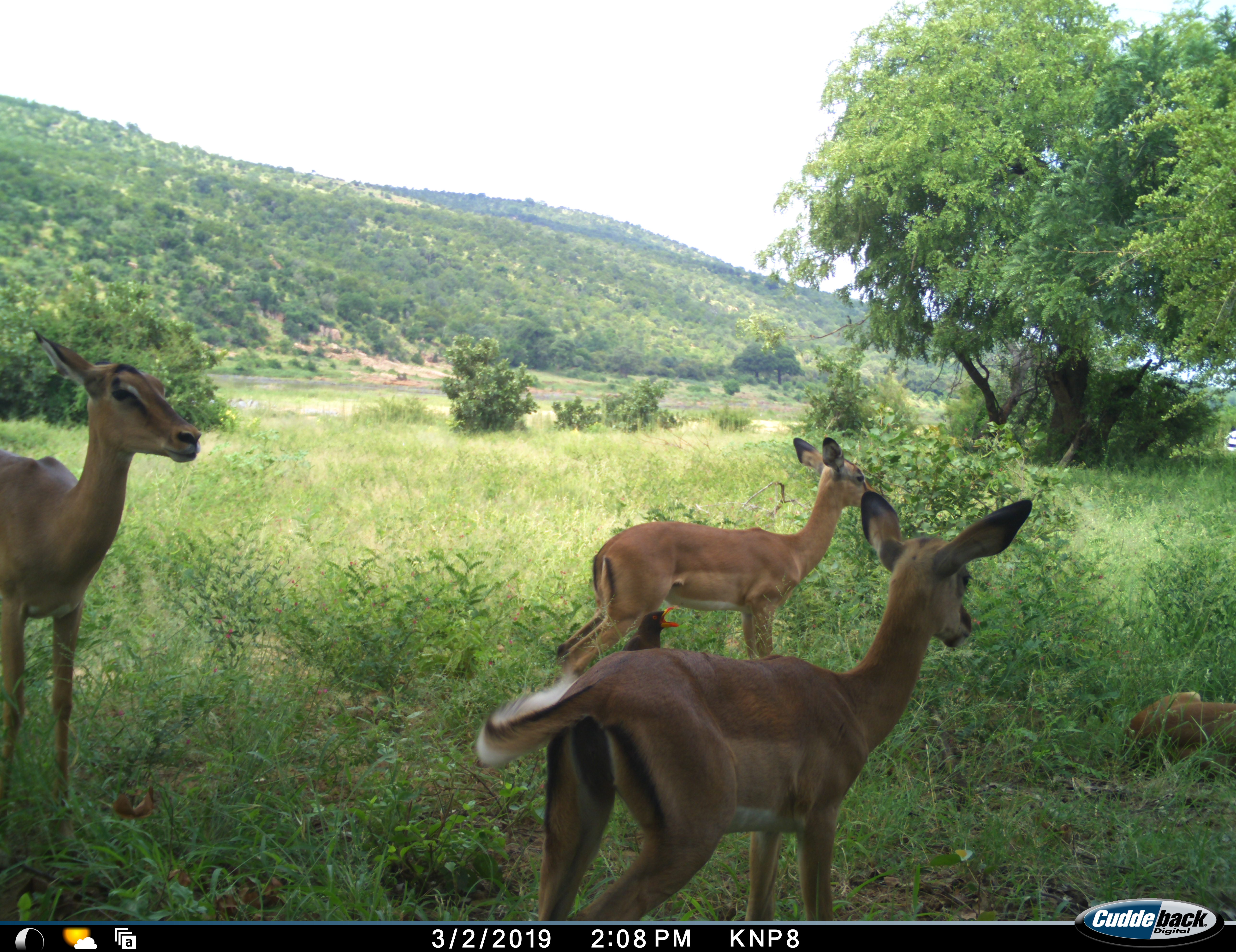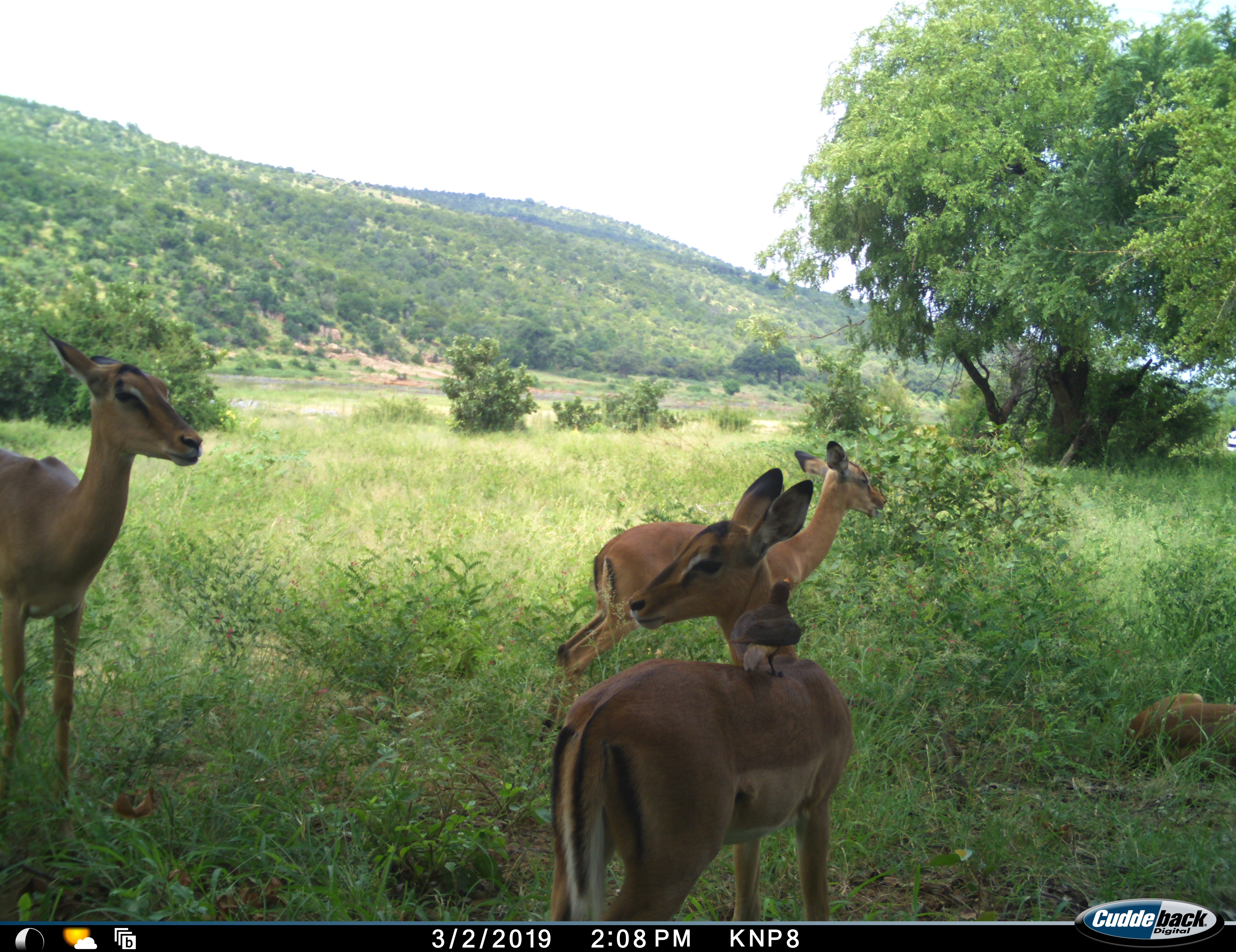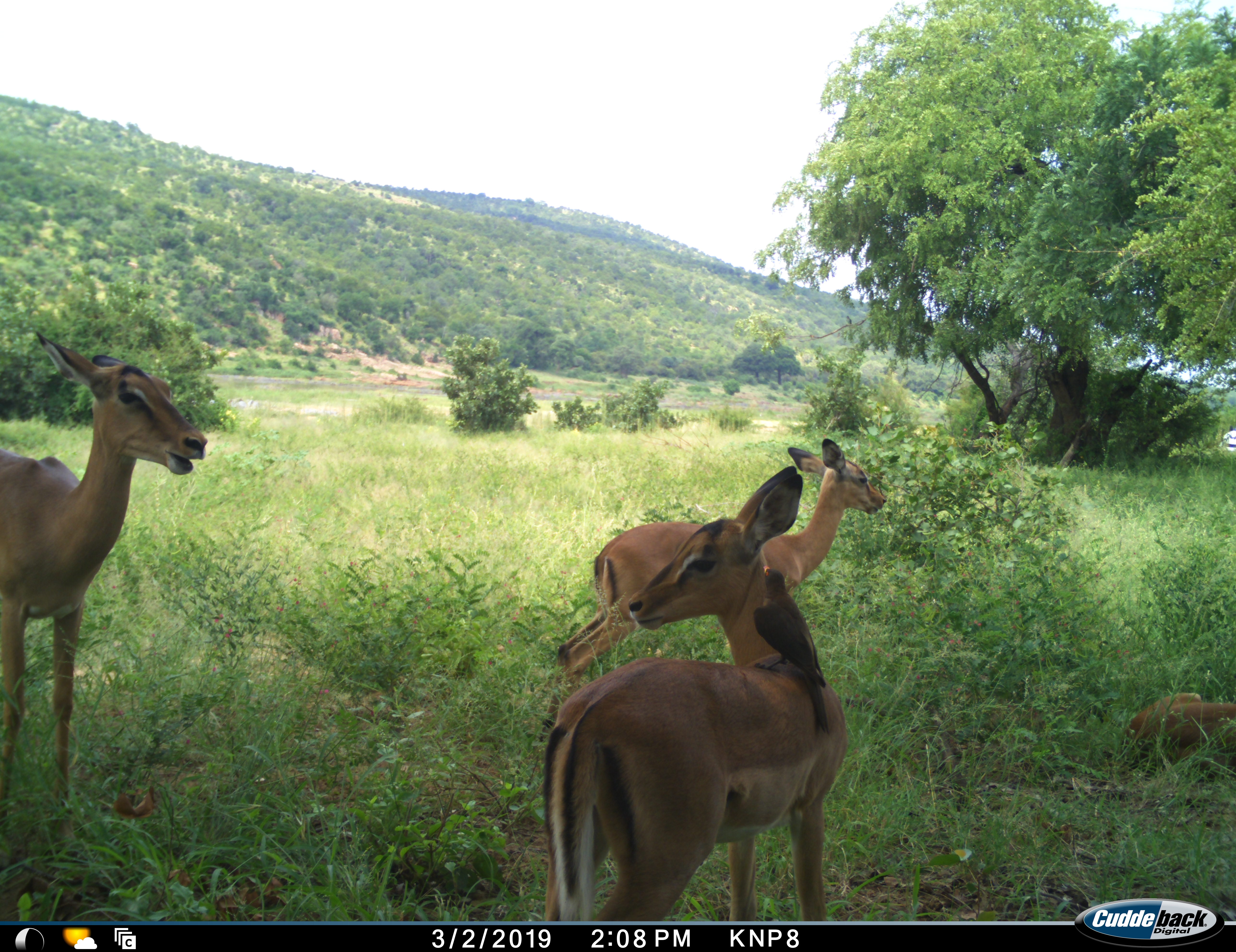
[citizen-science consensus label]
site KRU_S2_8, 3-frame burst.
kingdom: Animalia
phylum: Chordata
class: Aves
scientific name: Aves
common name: bird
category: birdother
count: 1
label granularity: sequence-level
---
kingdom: Animalia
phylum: Chordata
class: Mammalia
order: Artiodactyla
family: Bovidae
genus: Aepyceros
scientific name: Aepyceros melampus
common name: impala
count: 4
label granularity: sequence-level